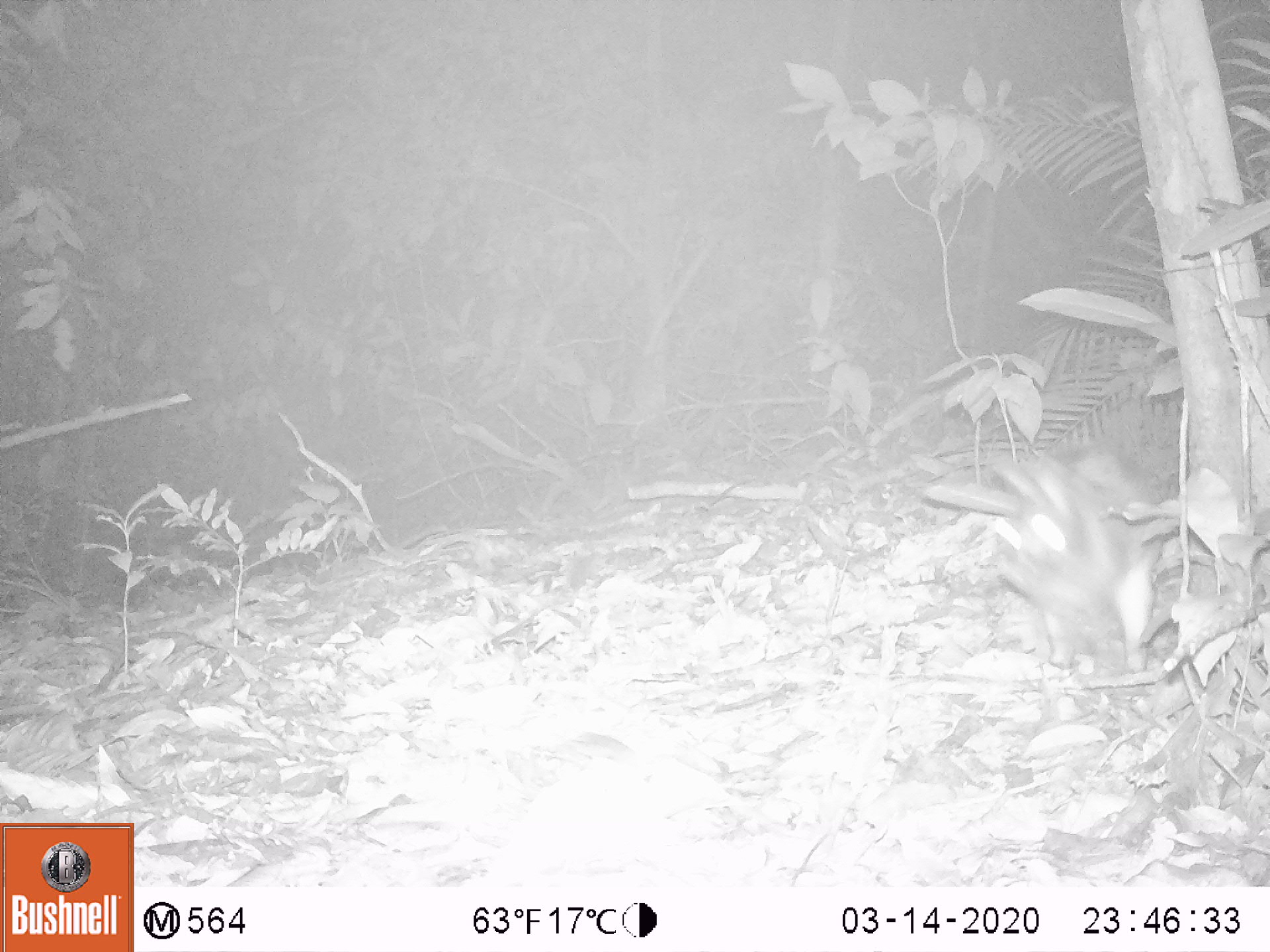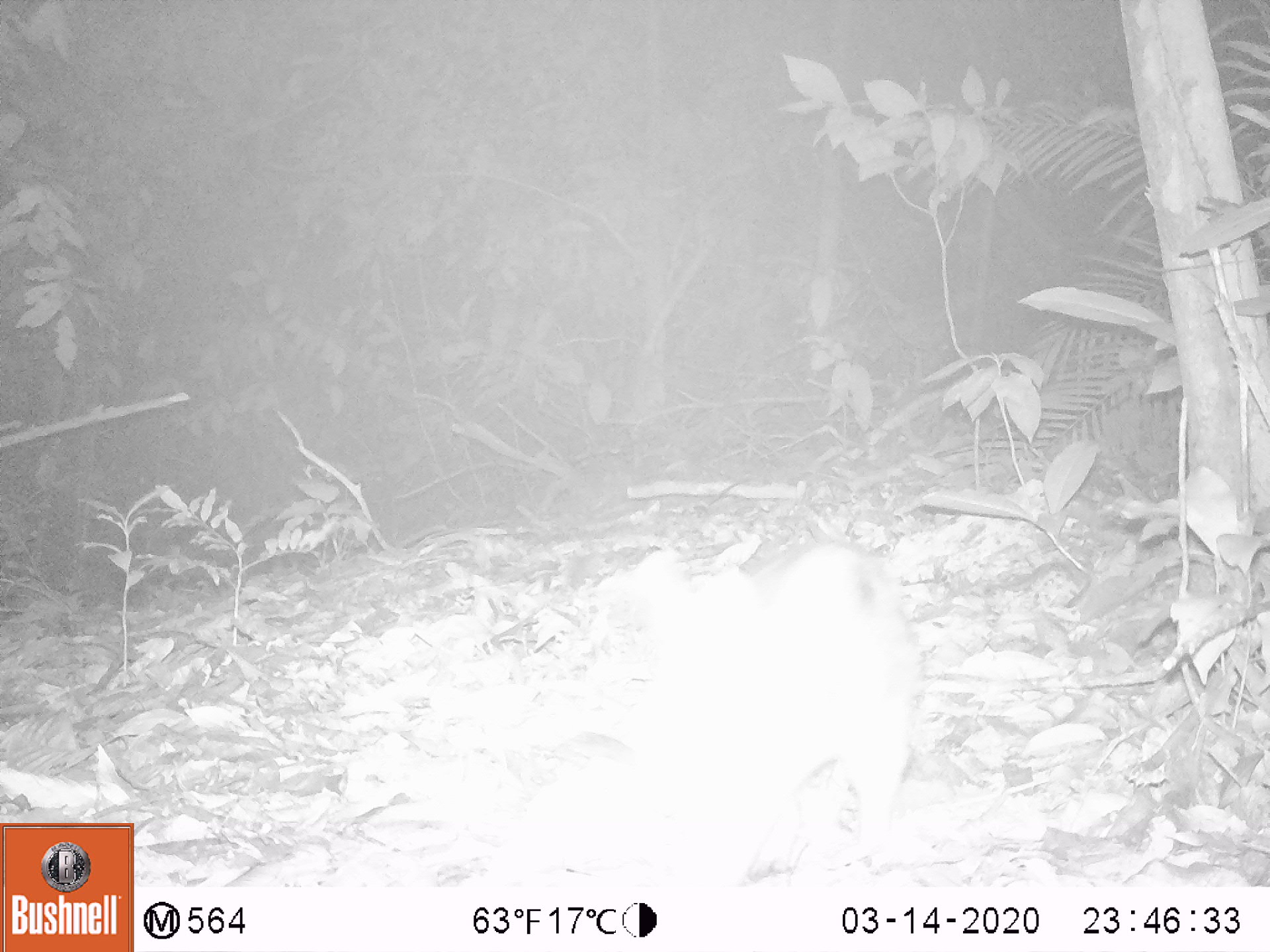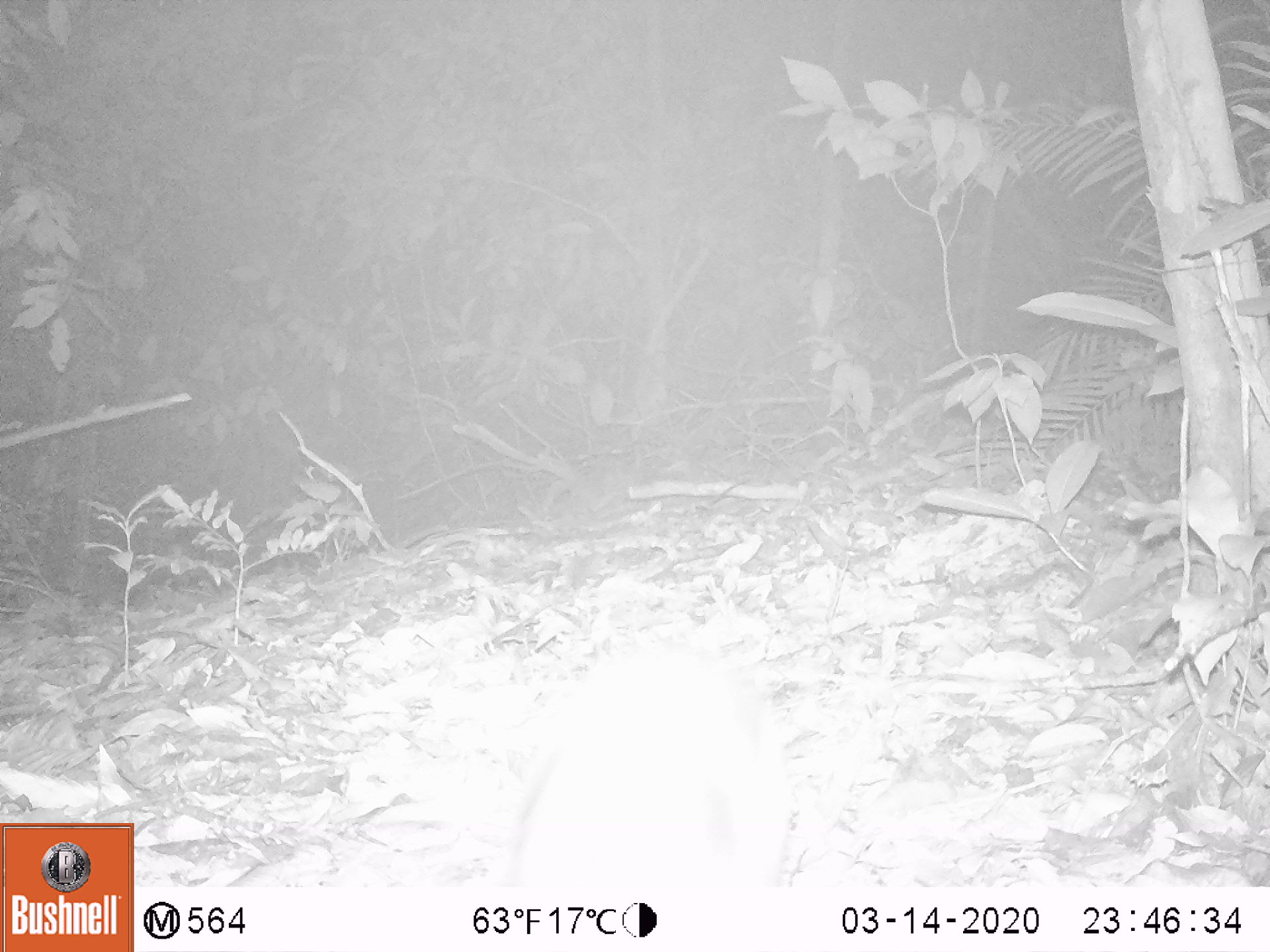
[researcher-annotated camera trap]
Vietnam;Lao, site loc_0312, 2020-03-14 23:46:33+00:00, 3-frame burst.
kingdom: Animalia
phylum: Chordata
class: Mammalia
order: Lagomorpha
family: Leporidae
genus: Nesolagus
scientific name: Nesolagus timminsi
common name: annamite striped rabbit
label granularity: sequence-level